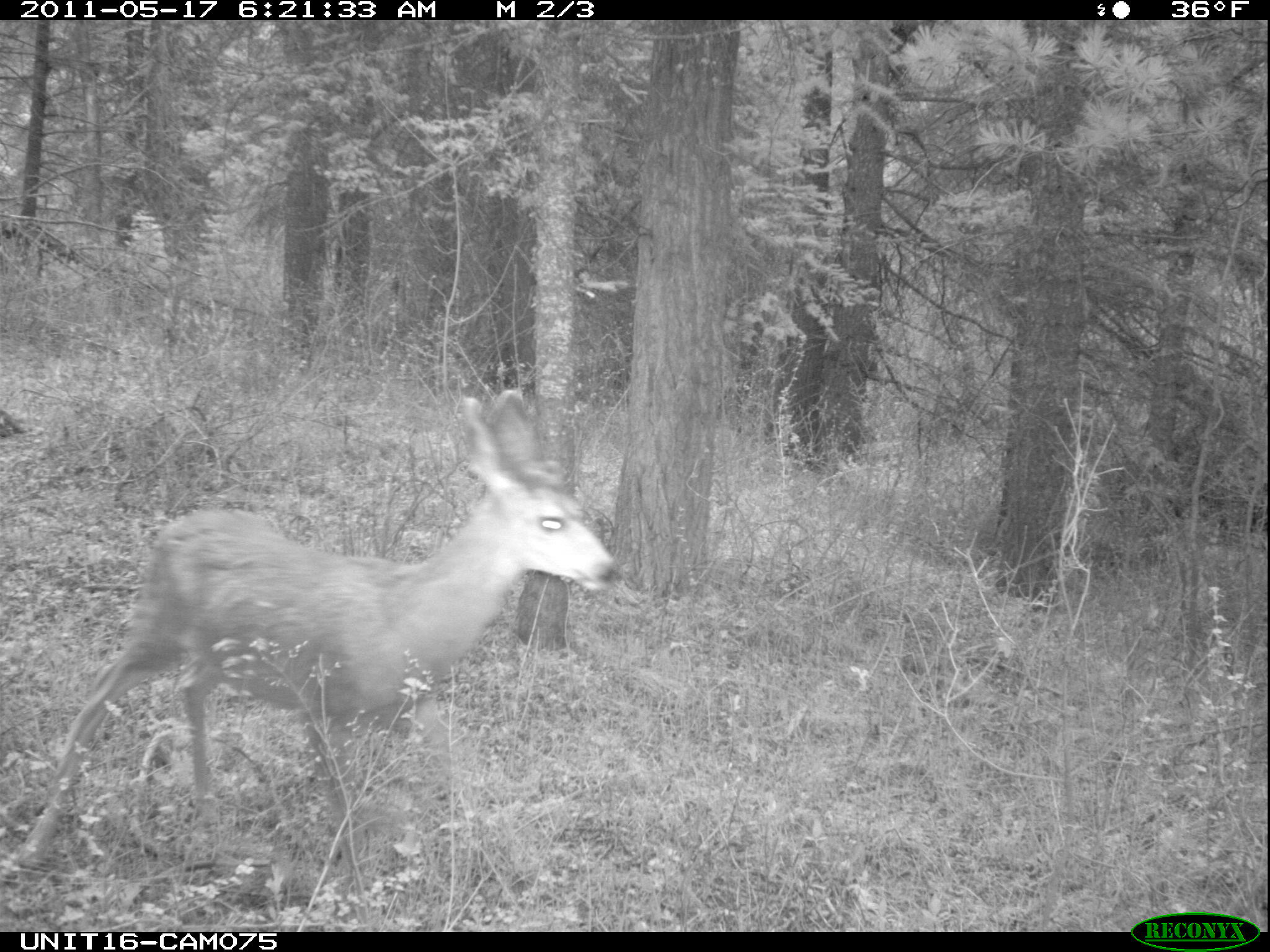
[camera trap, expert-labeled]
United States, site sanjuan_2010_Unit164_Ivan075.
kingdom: Animalia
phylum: Chordata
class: Mammalia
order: Artiodactyla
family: Cervidae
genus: Odocoileus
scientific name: Odocoileus hemionus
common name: mule deer